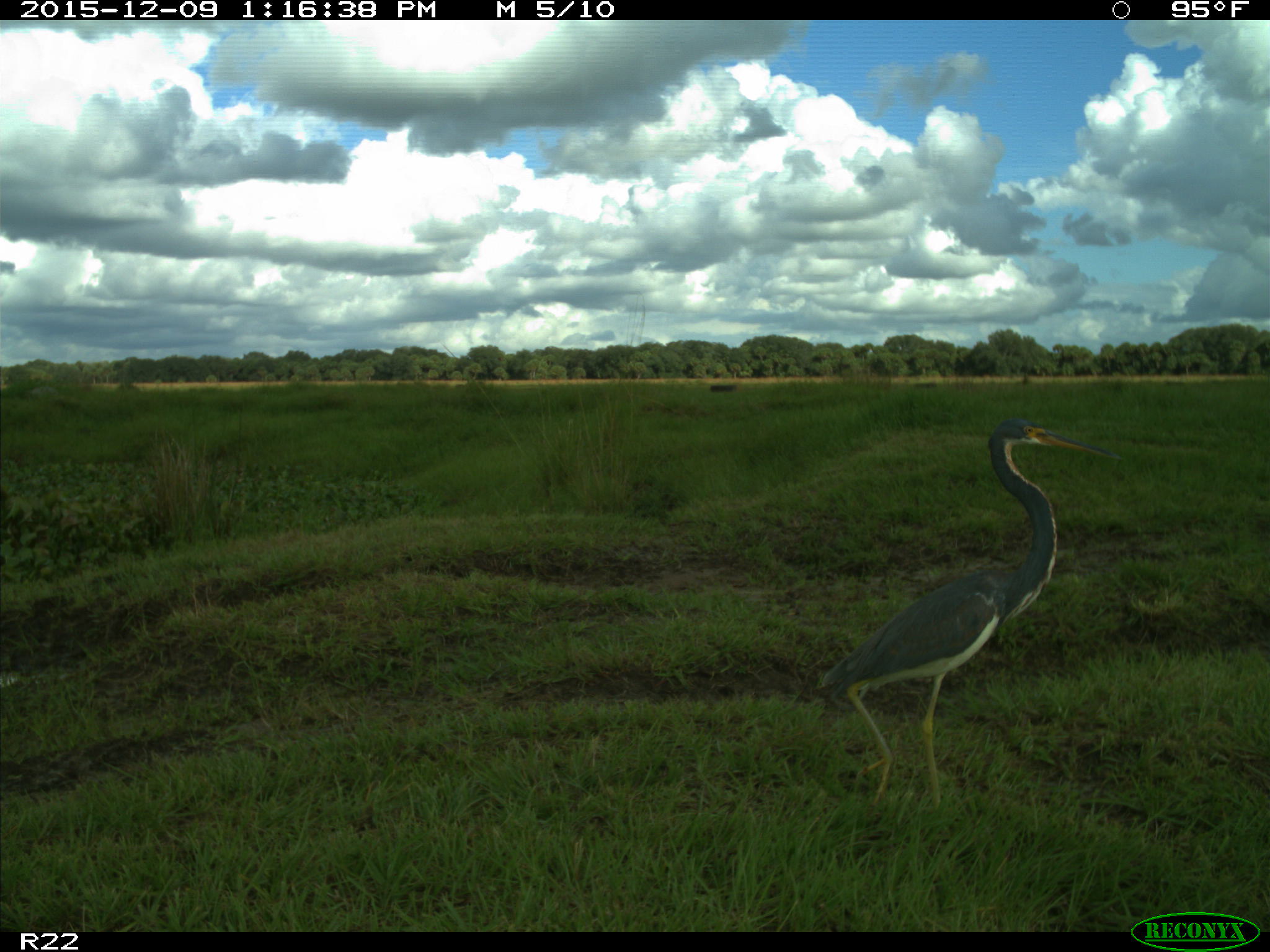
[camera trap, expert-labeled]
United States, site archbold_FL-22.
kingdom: Animalia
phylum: Chordata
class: Aves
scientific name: Aves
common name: birds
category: unidentified bird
Unidentified bird (birds) (Aves).